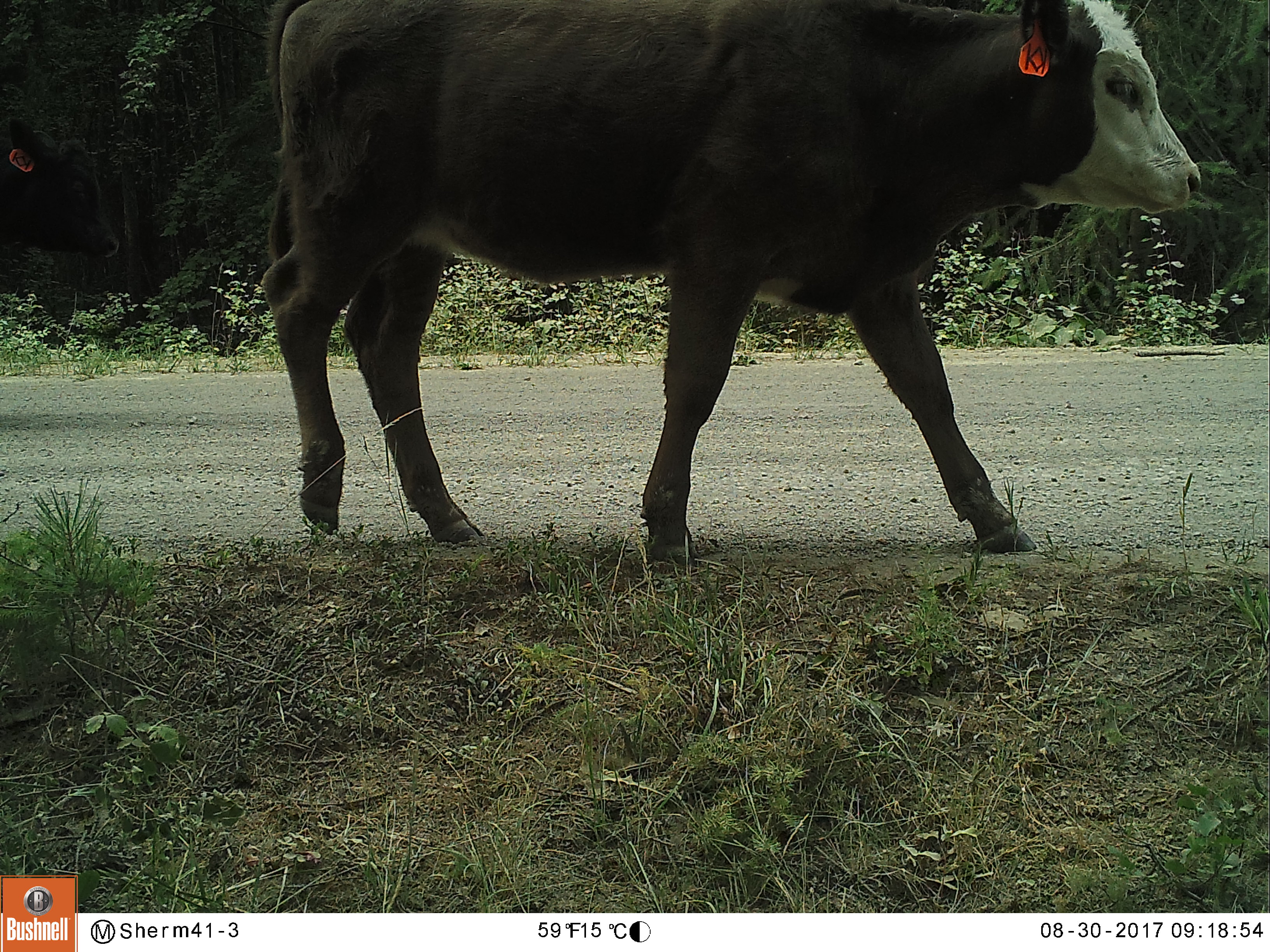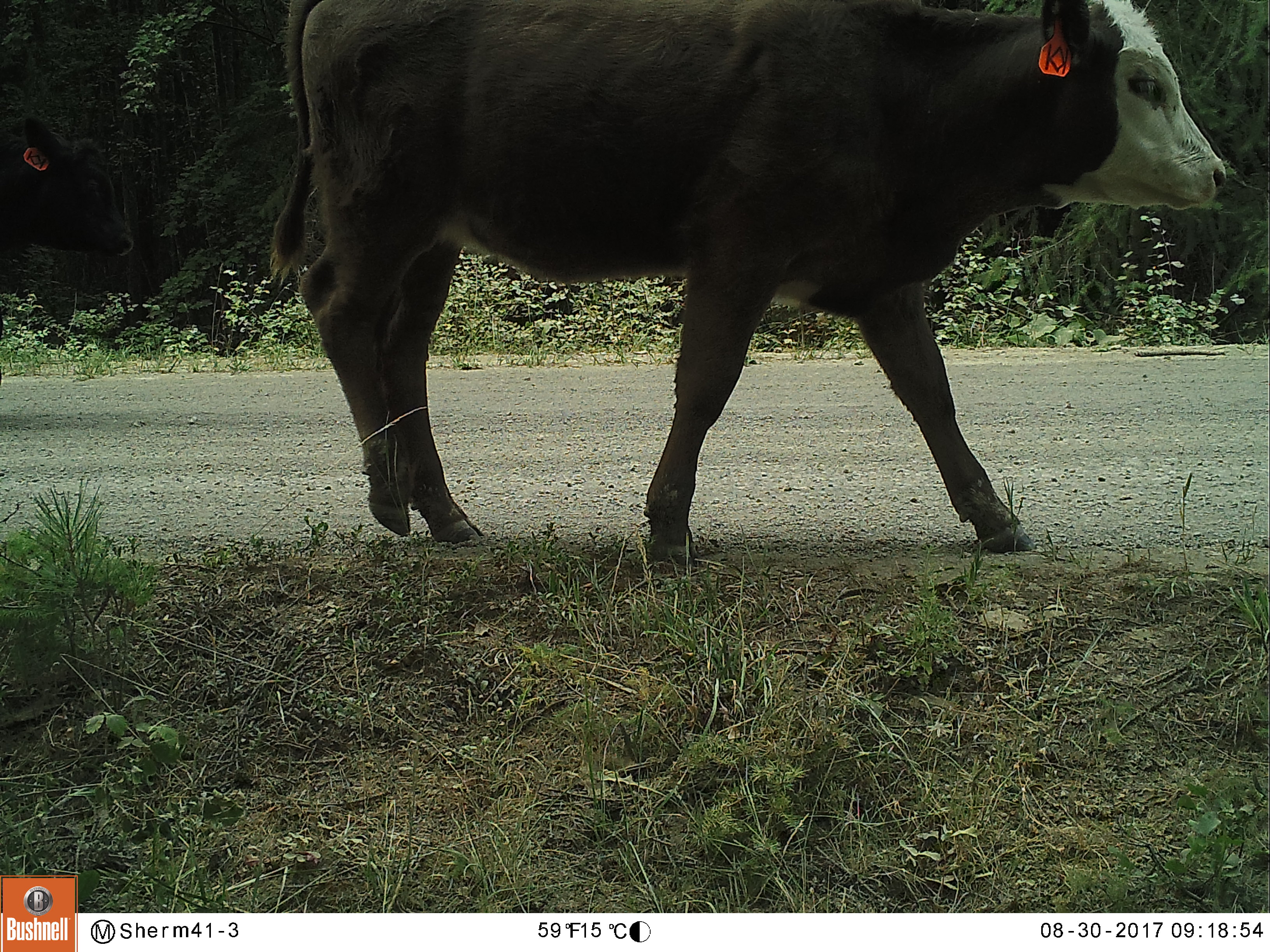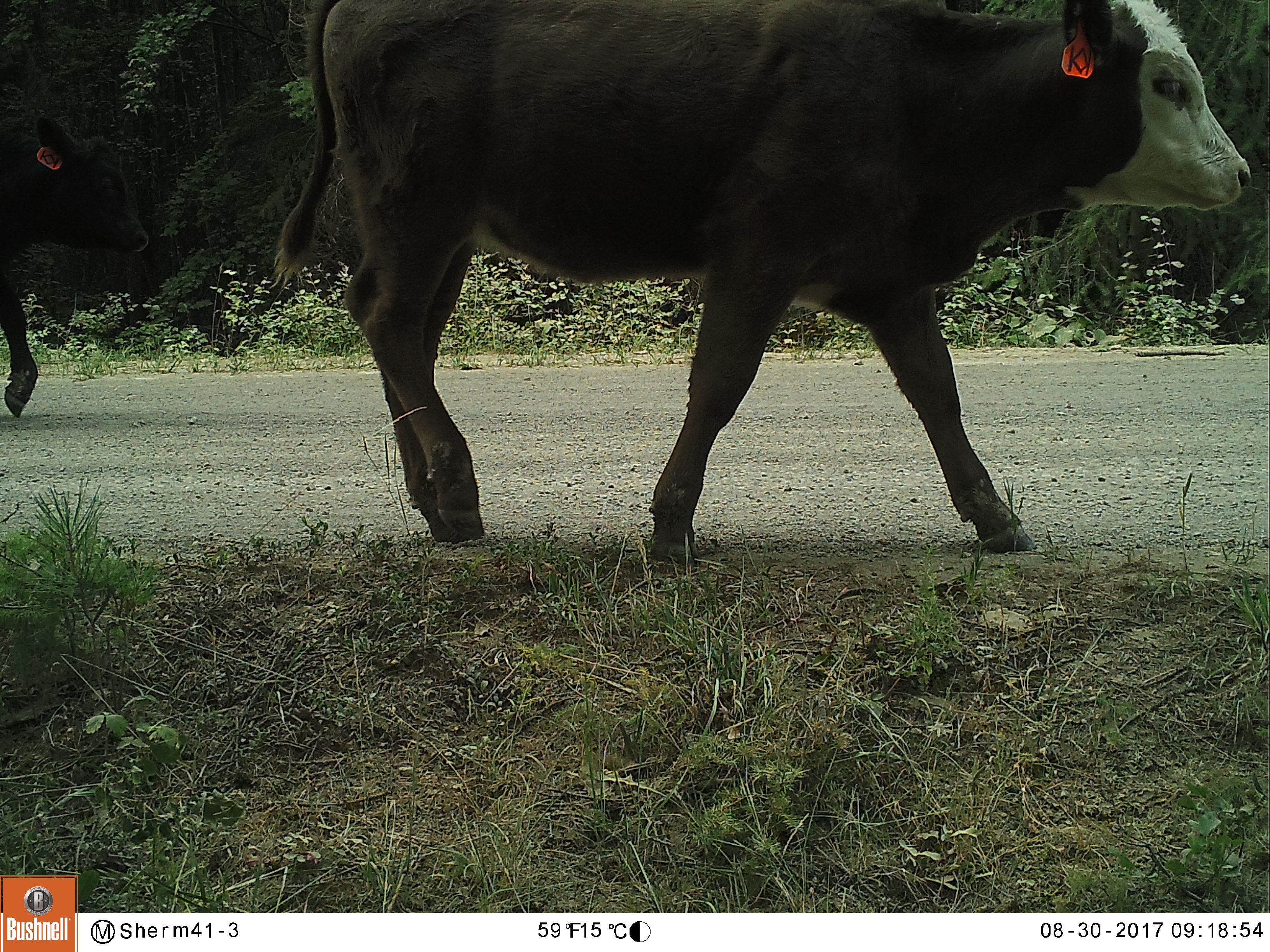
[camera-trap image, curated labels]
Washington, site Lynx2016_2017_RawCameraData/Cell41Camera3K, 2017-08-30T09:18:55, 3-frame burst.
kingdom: Animalia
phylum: Chordata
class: Mammalia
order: Artiodactyla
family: Bovidae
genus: Bos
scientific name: Bos taurus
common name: domestic cattle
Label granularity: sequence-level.